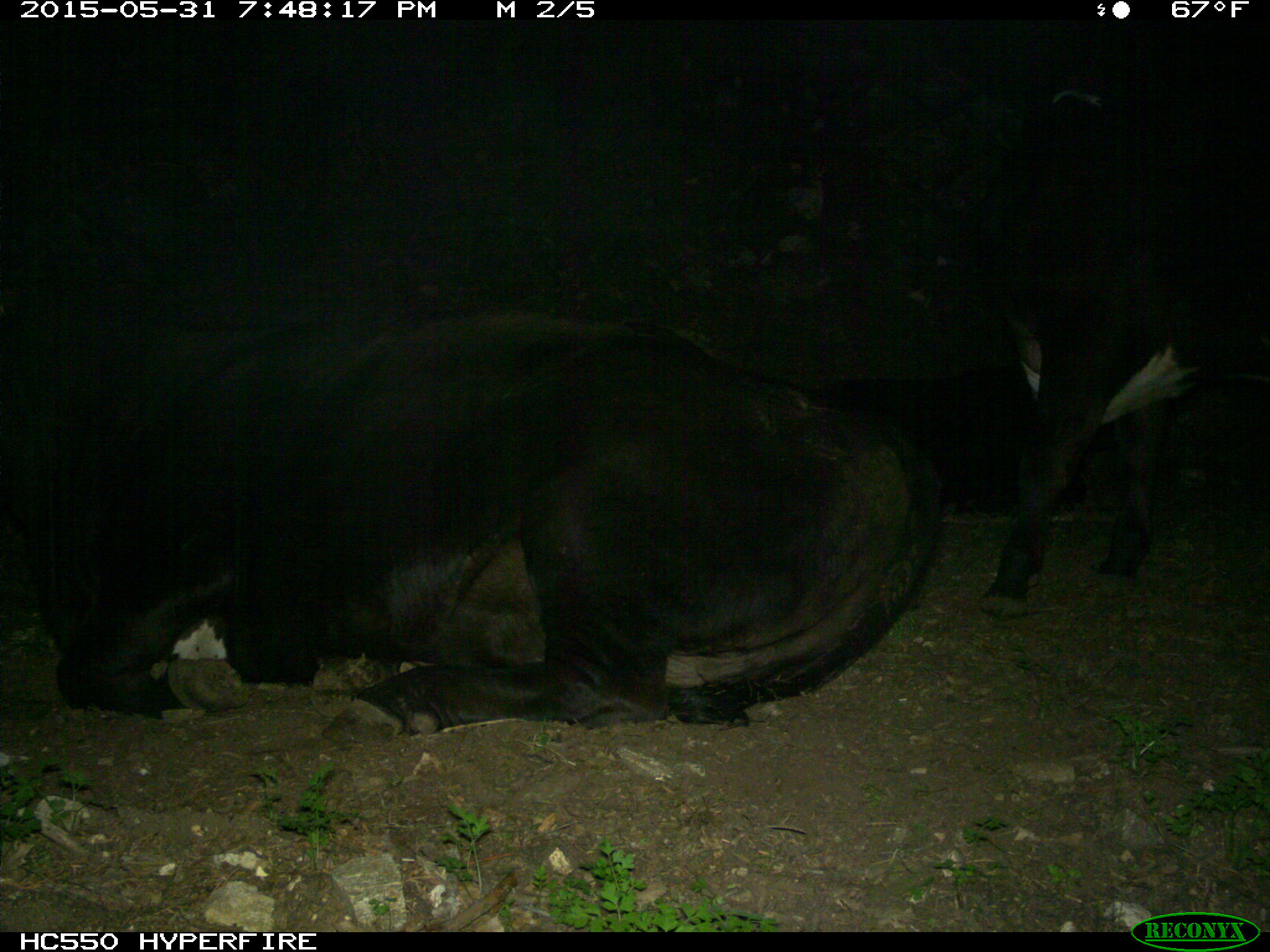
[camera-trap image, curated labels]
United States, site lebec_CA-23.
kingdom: Animalia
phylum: Chordata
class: Mammalia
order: Artiodactyla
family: Bovidae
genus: Bos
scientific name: Bos taurus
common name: domestic cow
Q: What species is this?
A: Bos taurus (domestic cow).